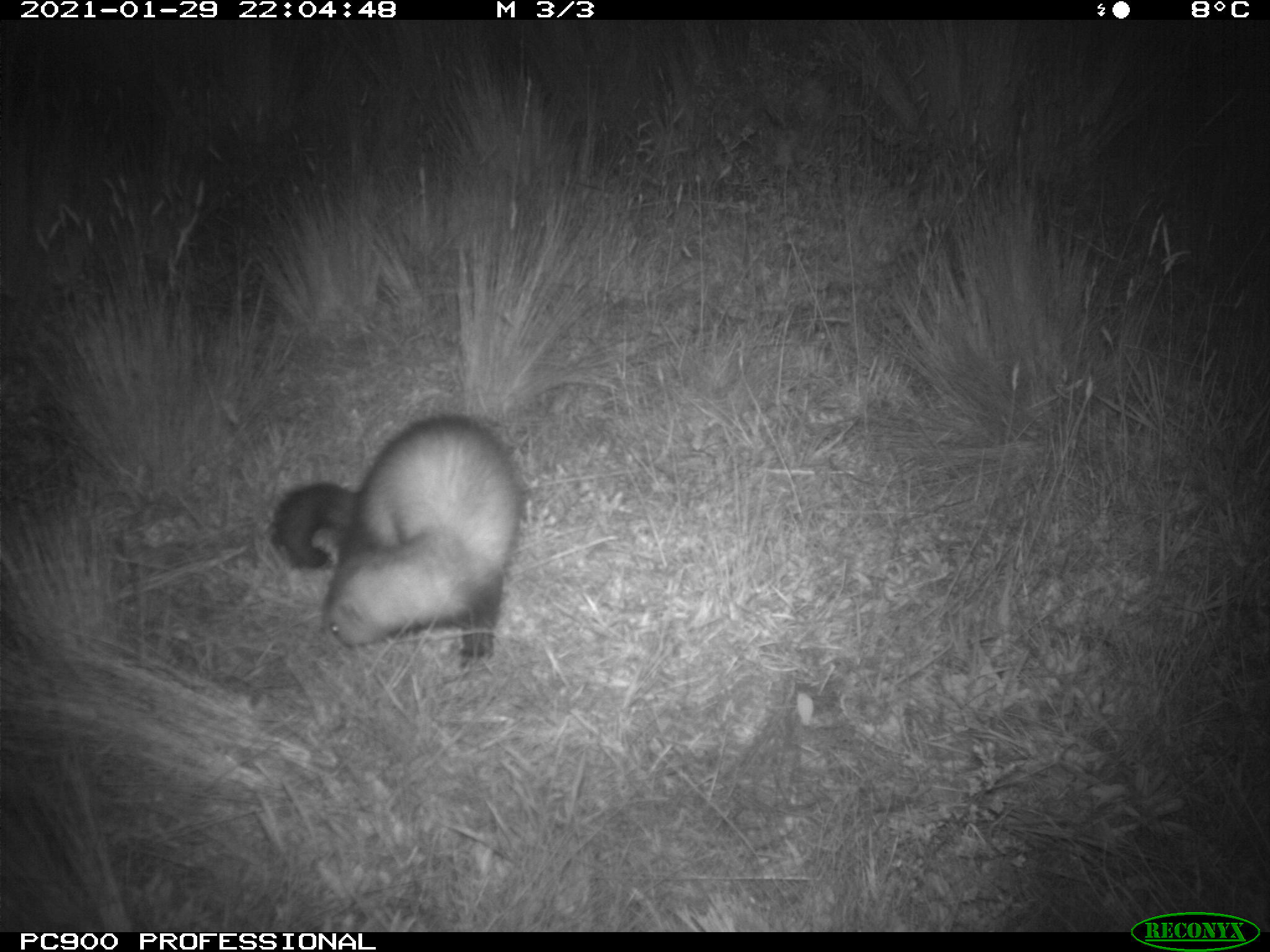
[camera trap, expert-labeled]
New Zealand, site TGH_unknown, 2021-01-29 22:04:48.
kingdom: Animalia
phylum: Chordata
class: Mammalia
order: Carnivora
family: Mustelidae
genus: Mustela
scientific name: Mustela furo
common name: ferret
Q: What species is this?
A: Ferret (Mustela furo).